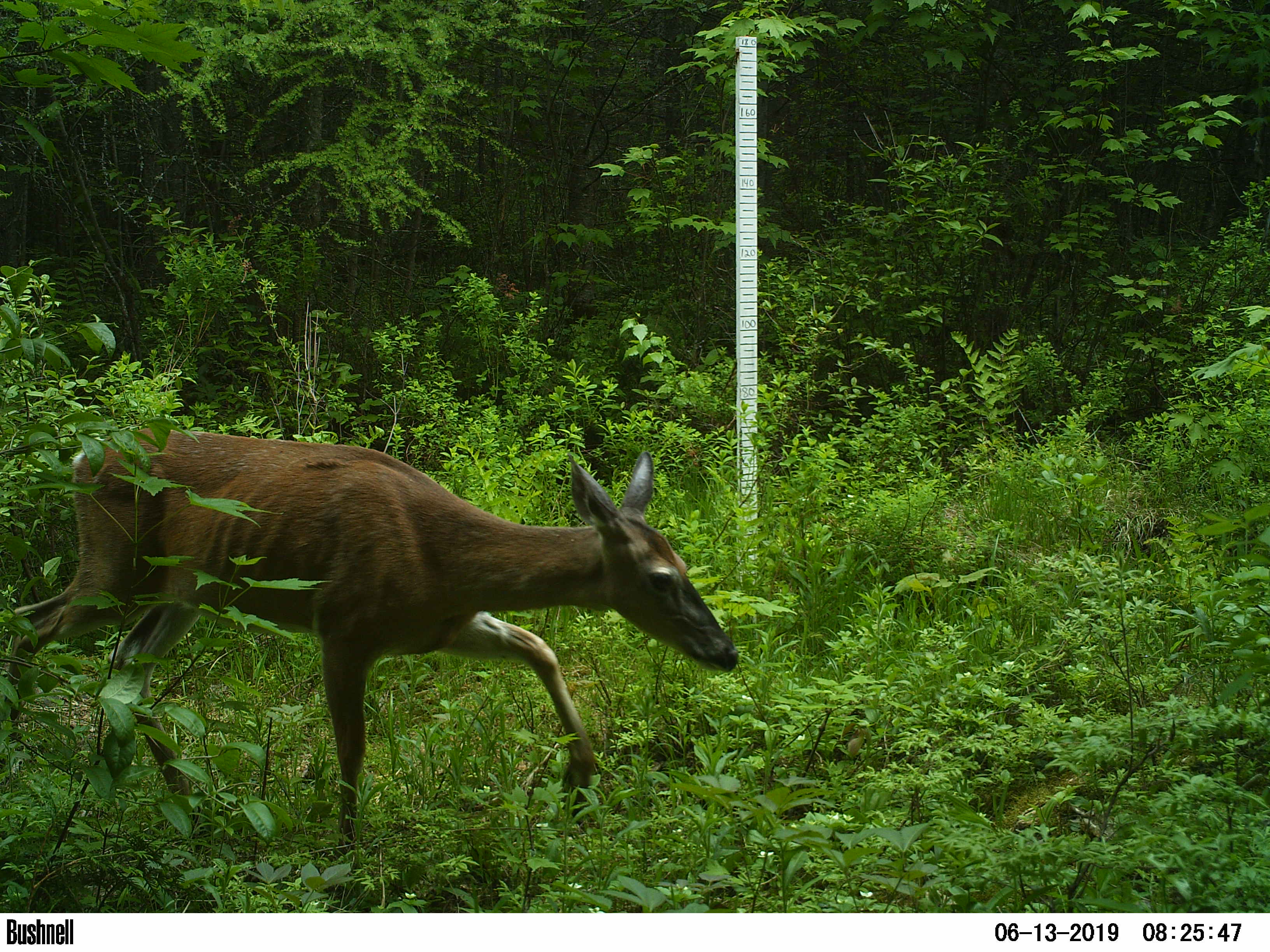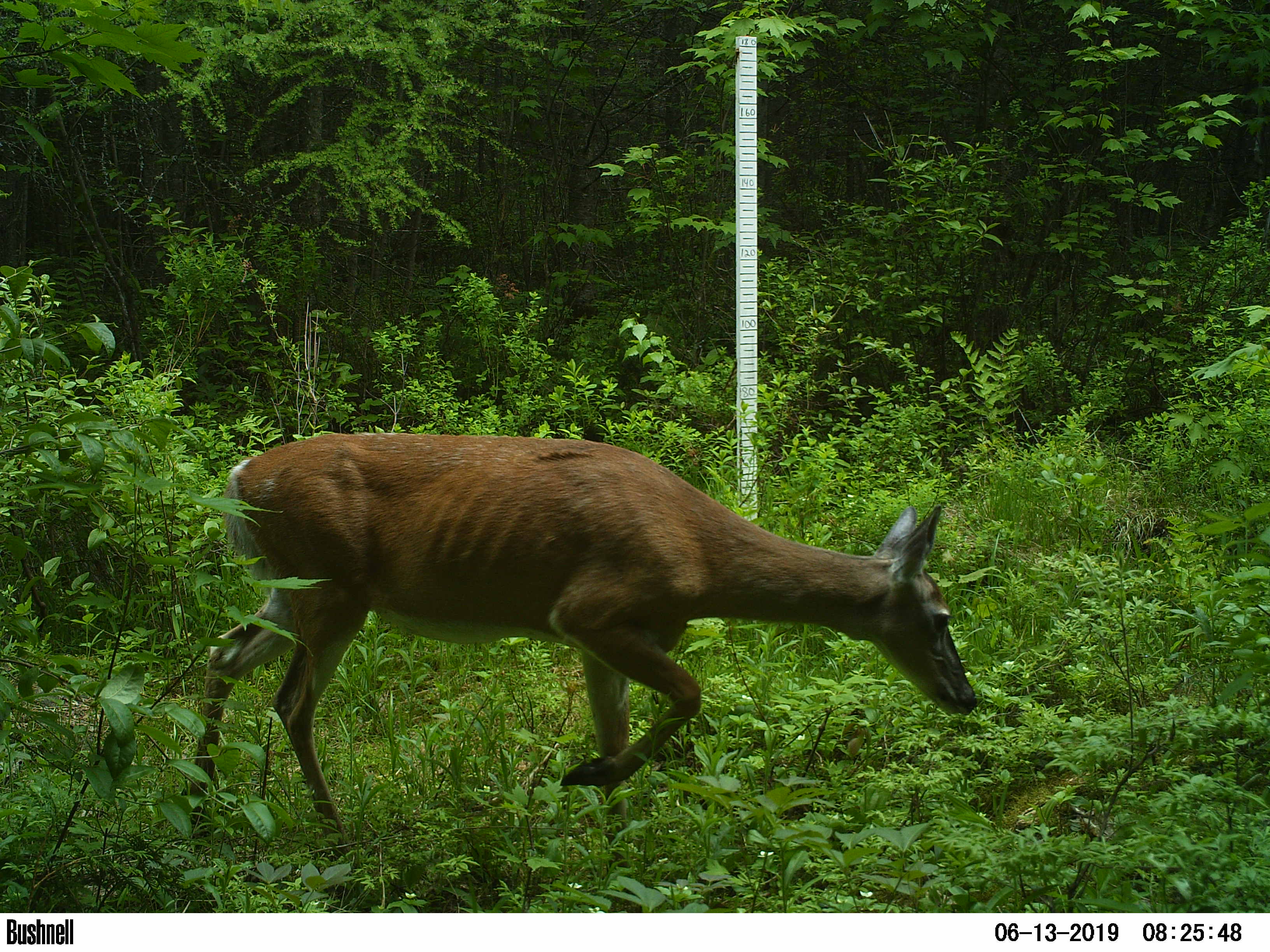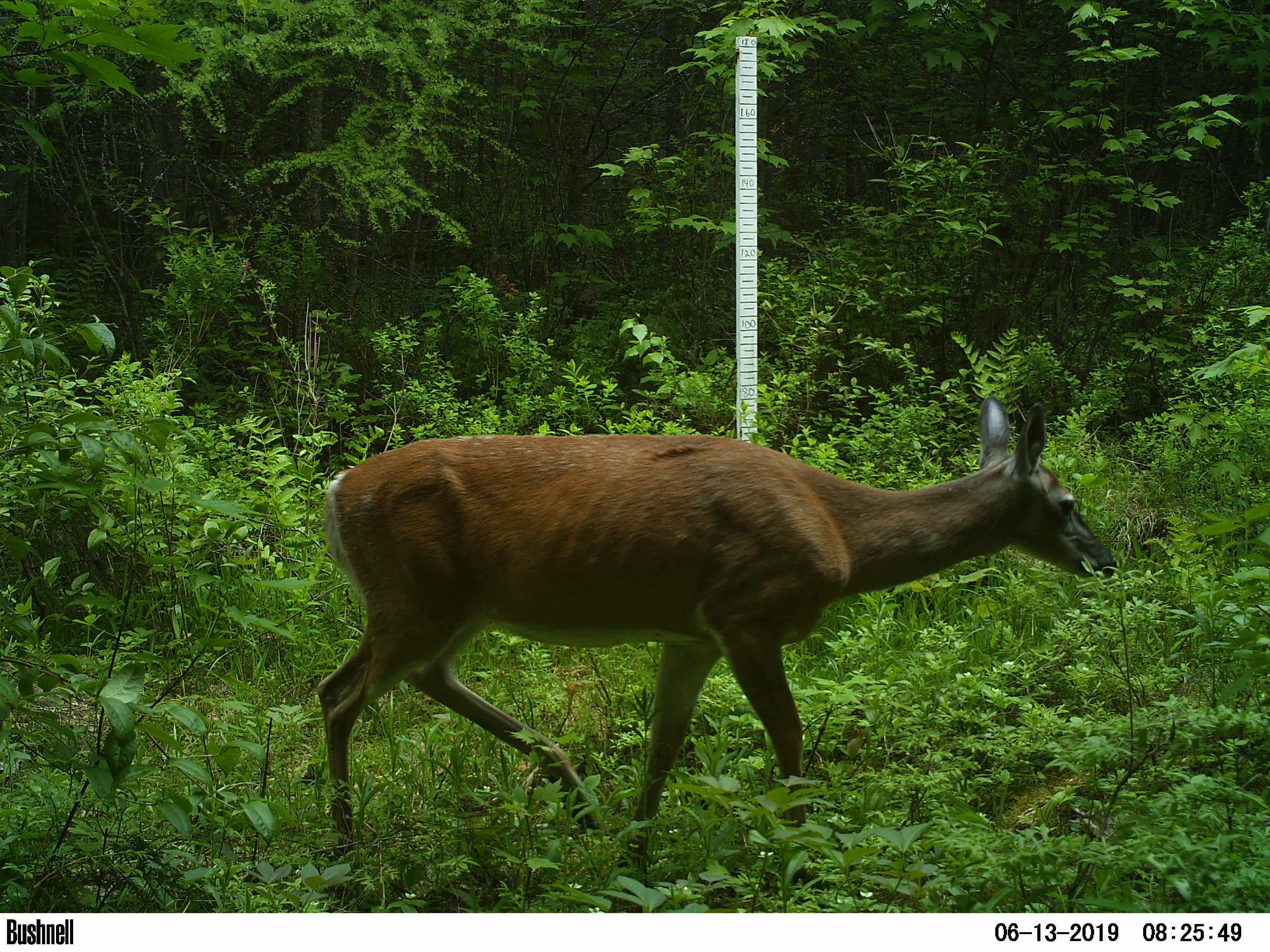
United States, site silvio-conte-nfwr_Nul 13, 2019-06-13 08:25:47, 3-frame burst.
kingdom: Animalia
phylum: Chordata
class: Mammalia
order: Artiodactyla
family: Cervidae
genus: Odocoileus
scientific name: Odocoileus virginianus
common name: white-tailed deer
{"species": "white-tailed deer (Odocoileus virginianus)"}